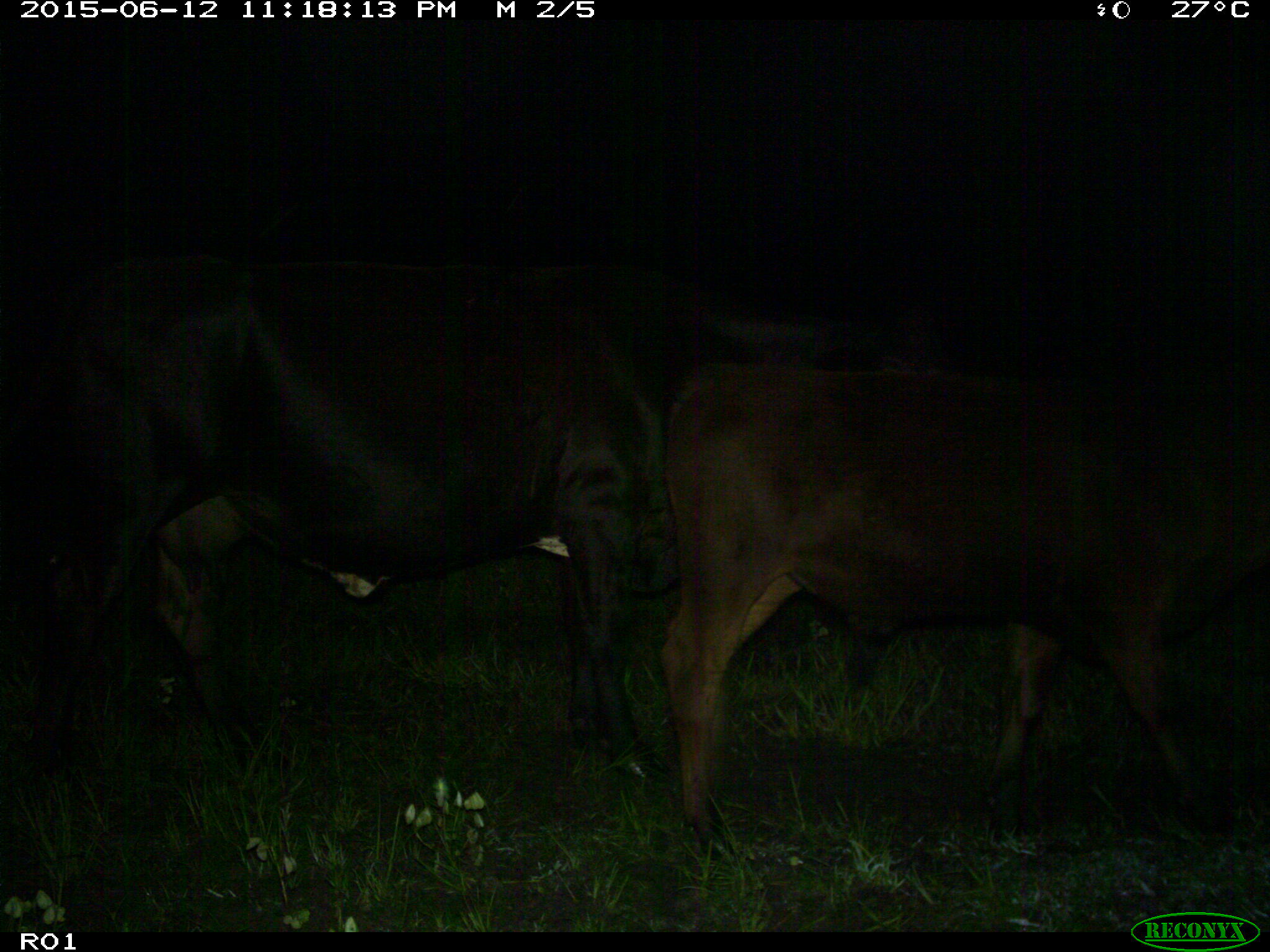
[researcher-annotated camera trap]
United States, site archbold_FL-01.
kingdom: Animalia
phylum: Chordata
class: Mammalia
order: Artiodactyla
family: Bovidae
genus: Bos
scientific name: Bos taurus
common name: domestic cow